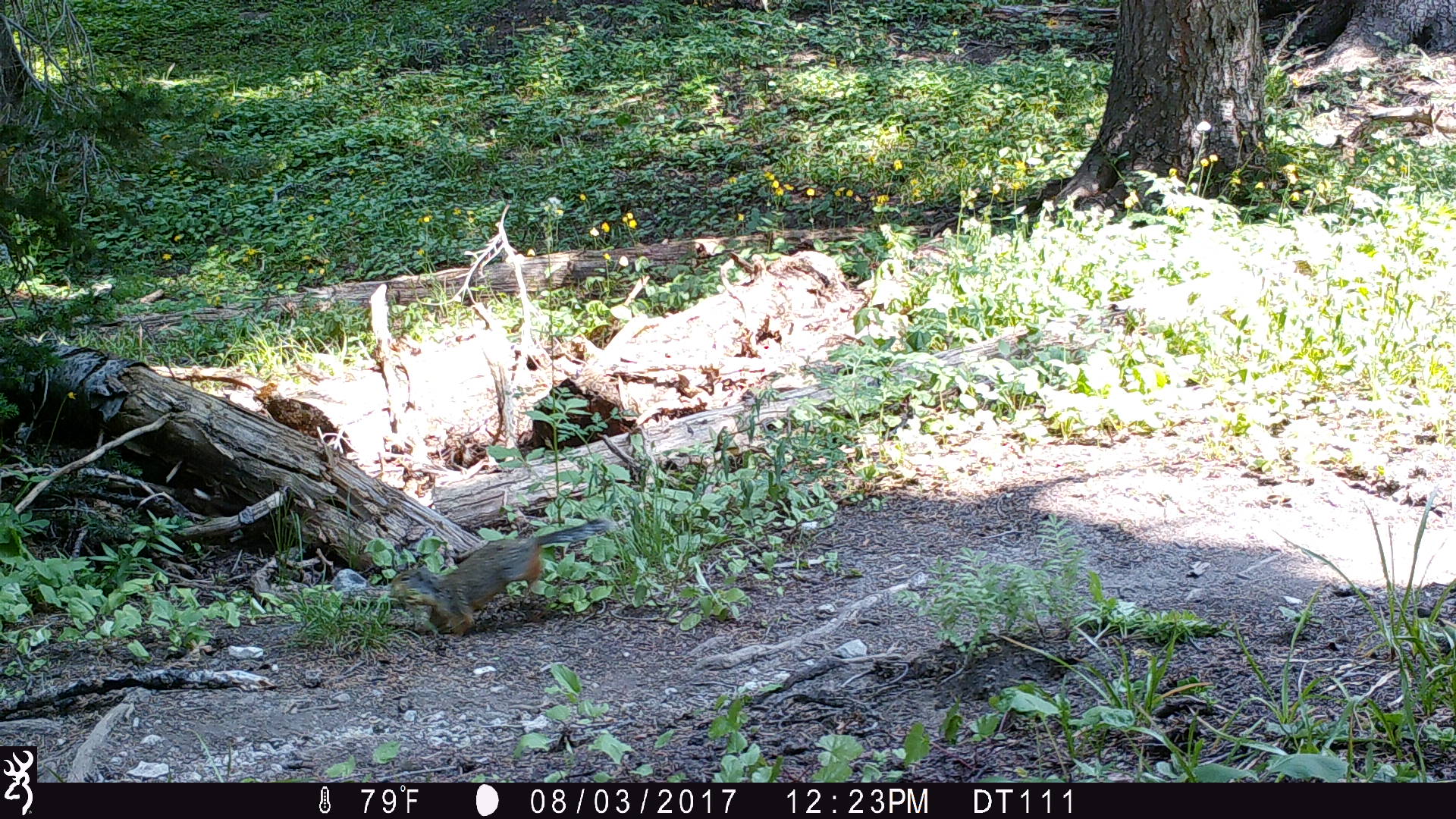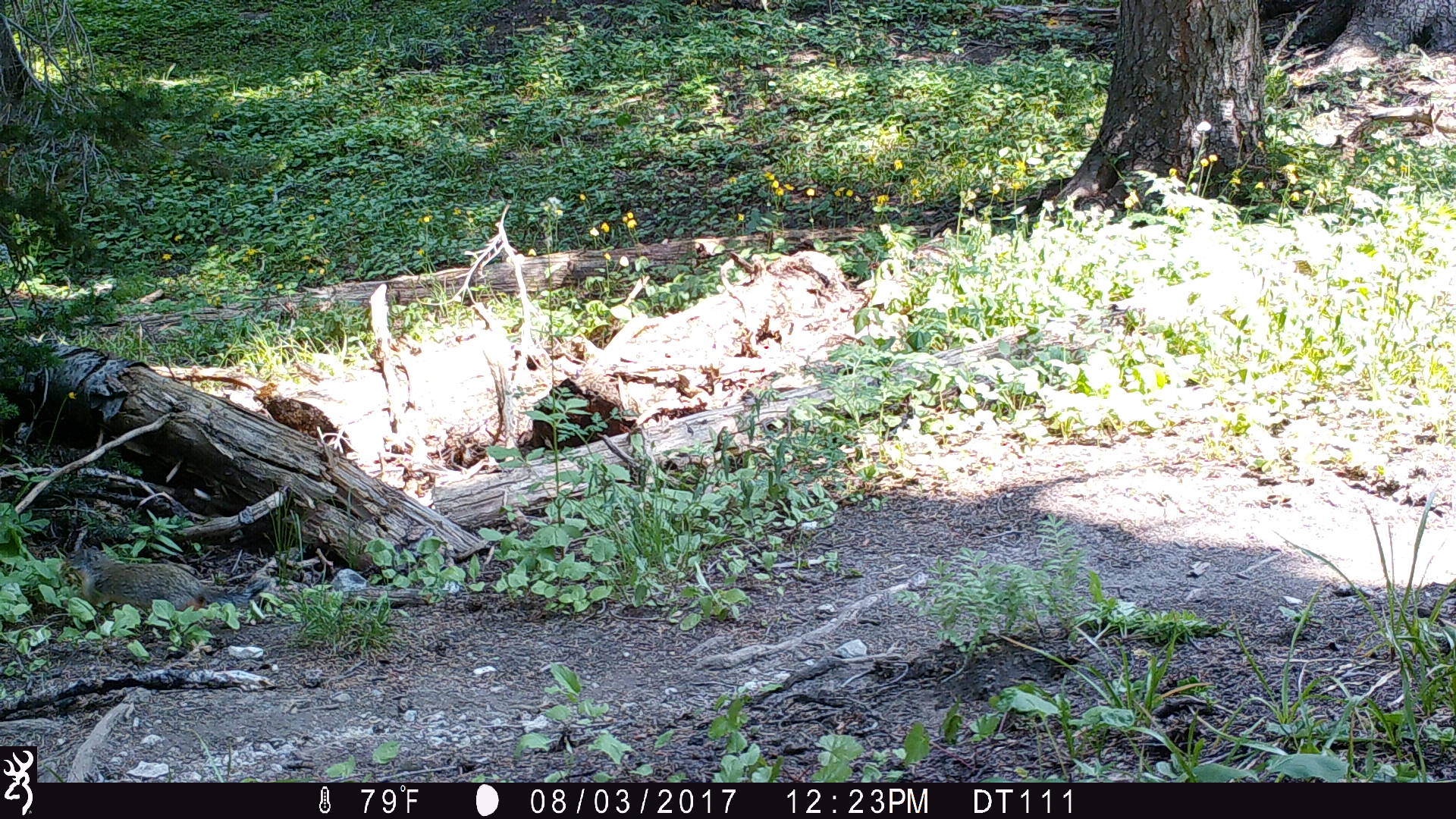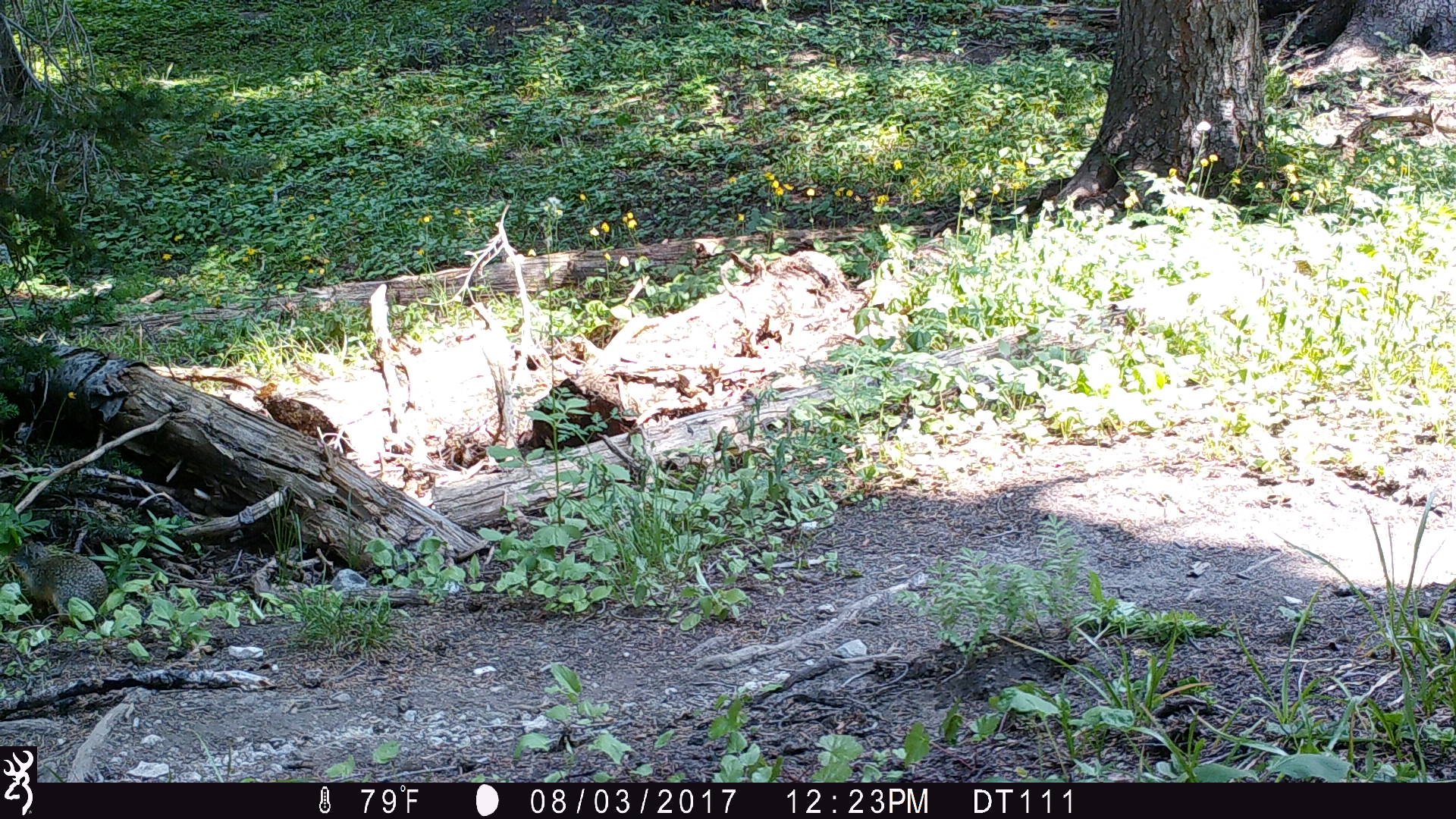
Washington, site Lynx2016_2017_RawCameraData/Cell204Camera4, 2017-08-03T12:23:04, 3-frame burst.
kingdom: Animalia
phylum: Chordata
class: Mammalia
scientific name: Mammalia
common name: small mammal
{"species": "small mammal (Mammalia)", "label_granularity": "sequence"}